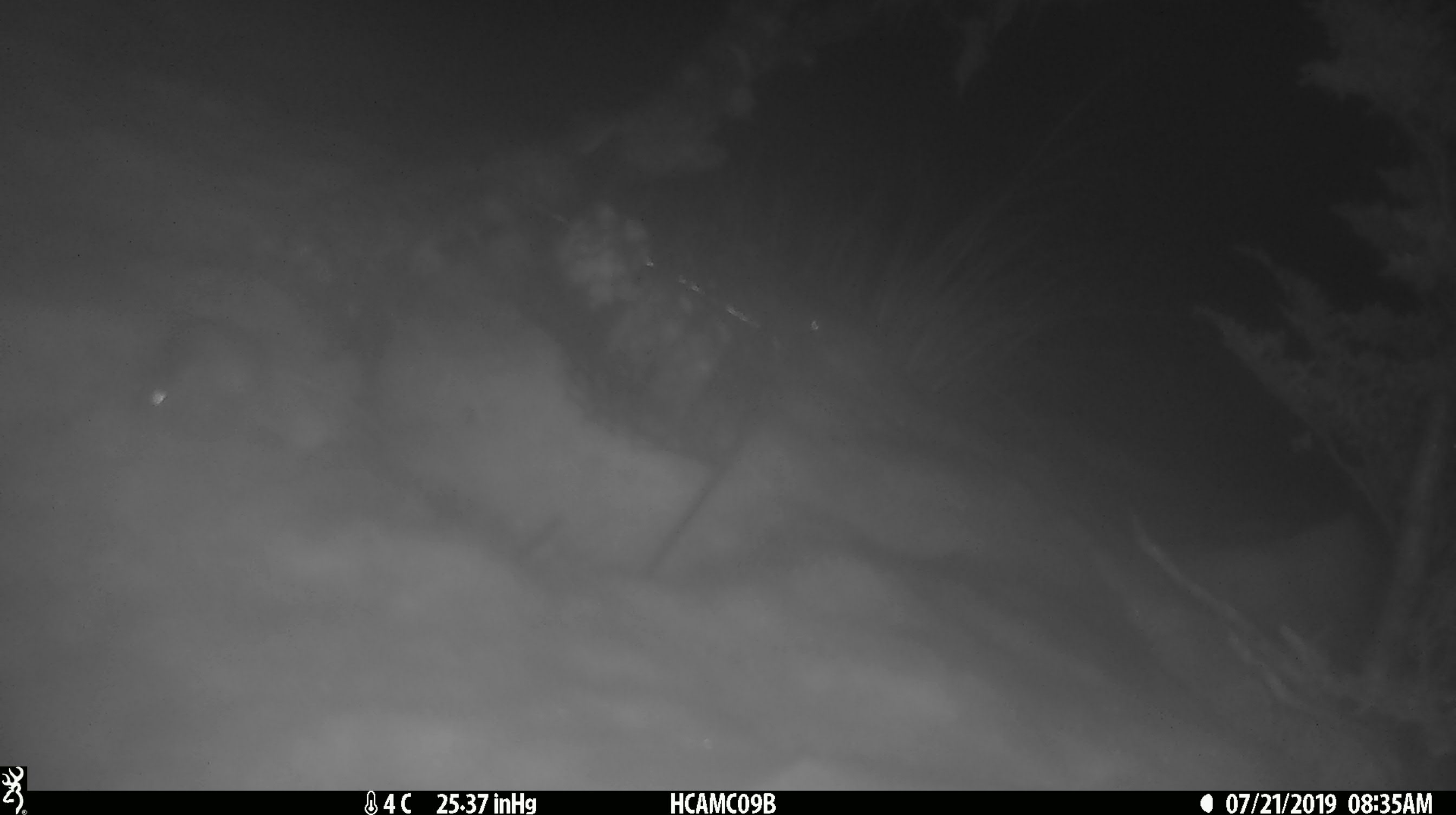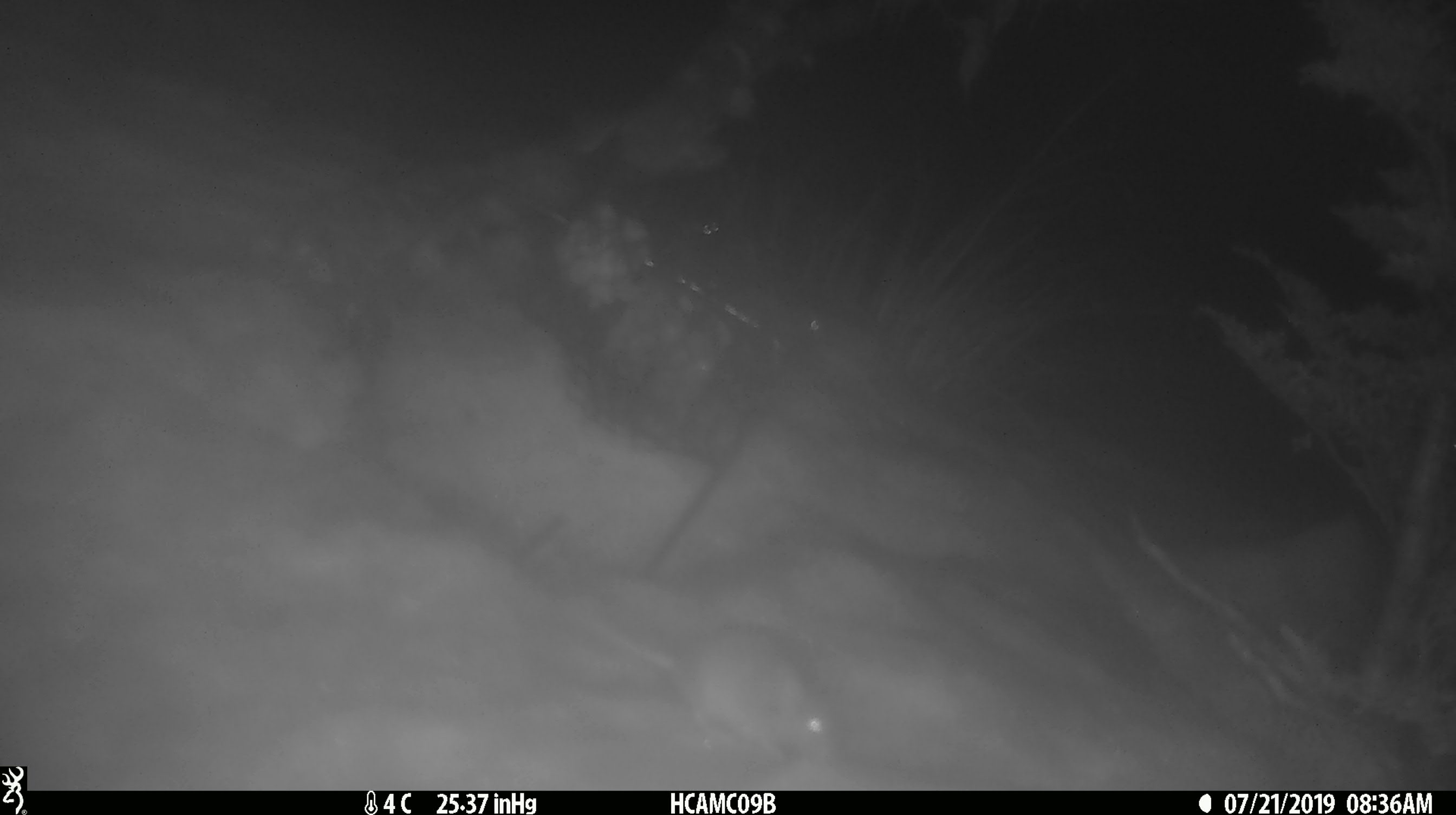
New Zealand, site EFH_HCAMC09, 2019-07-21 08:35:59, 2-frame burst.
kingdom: Animalia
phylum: Chordata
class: Mammalia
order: Rodentia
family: Muridae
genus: Mus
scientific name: Mus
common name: mouse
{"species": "mouse (Mus)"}